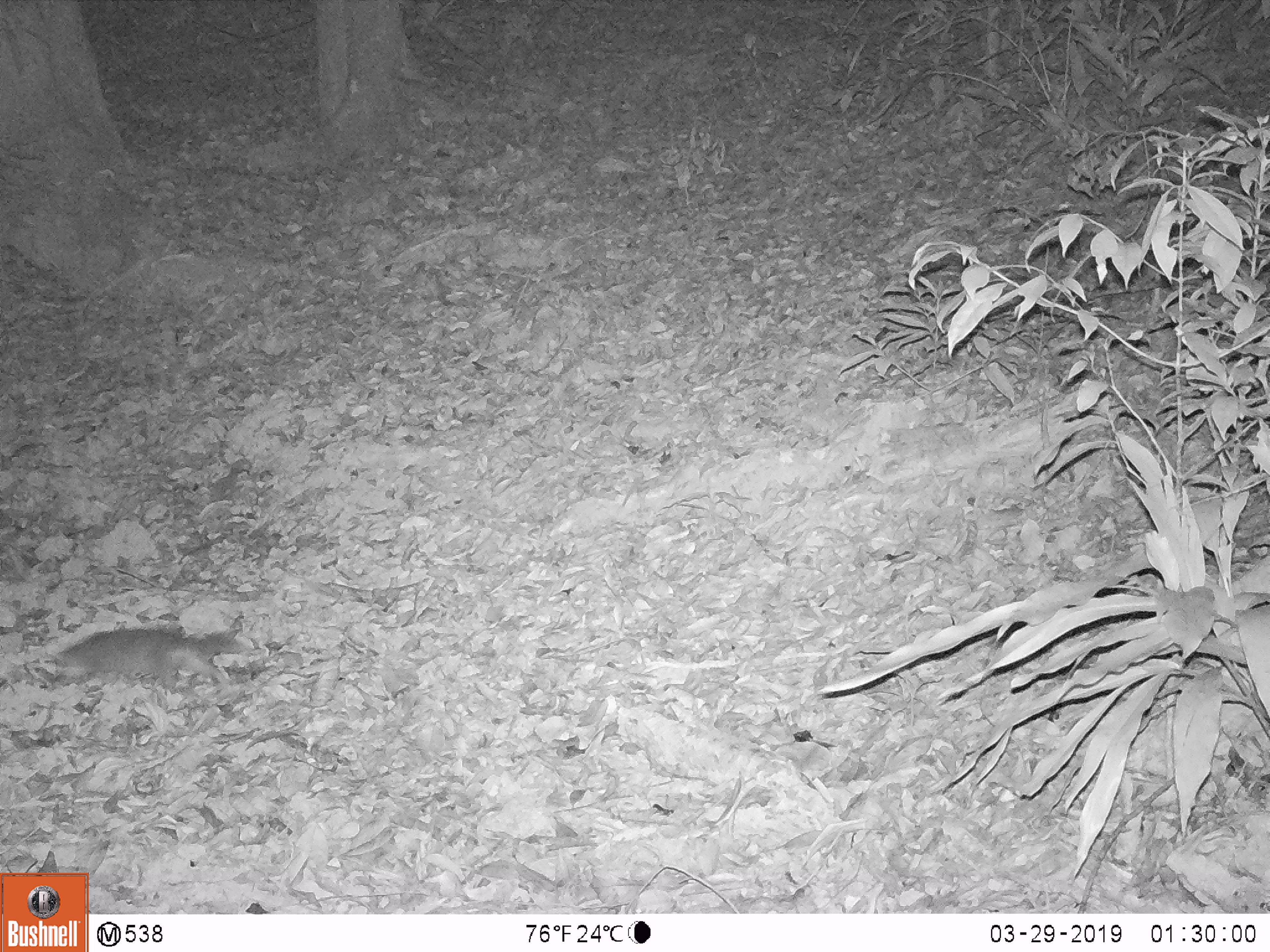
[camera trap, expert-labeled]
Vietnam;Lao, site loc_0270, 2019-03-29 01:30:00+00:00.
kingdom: Animalia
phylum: Chordata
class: Mammalia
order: Carnivora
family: Mustelidae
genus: Melogale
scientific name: Melogale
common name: ferret badger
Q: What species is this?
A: Ferret badger (Melogale).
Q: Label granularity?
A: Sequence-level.